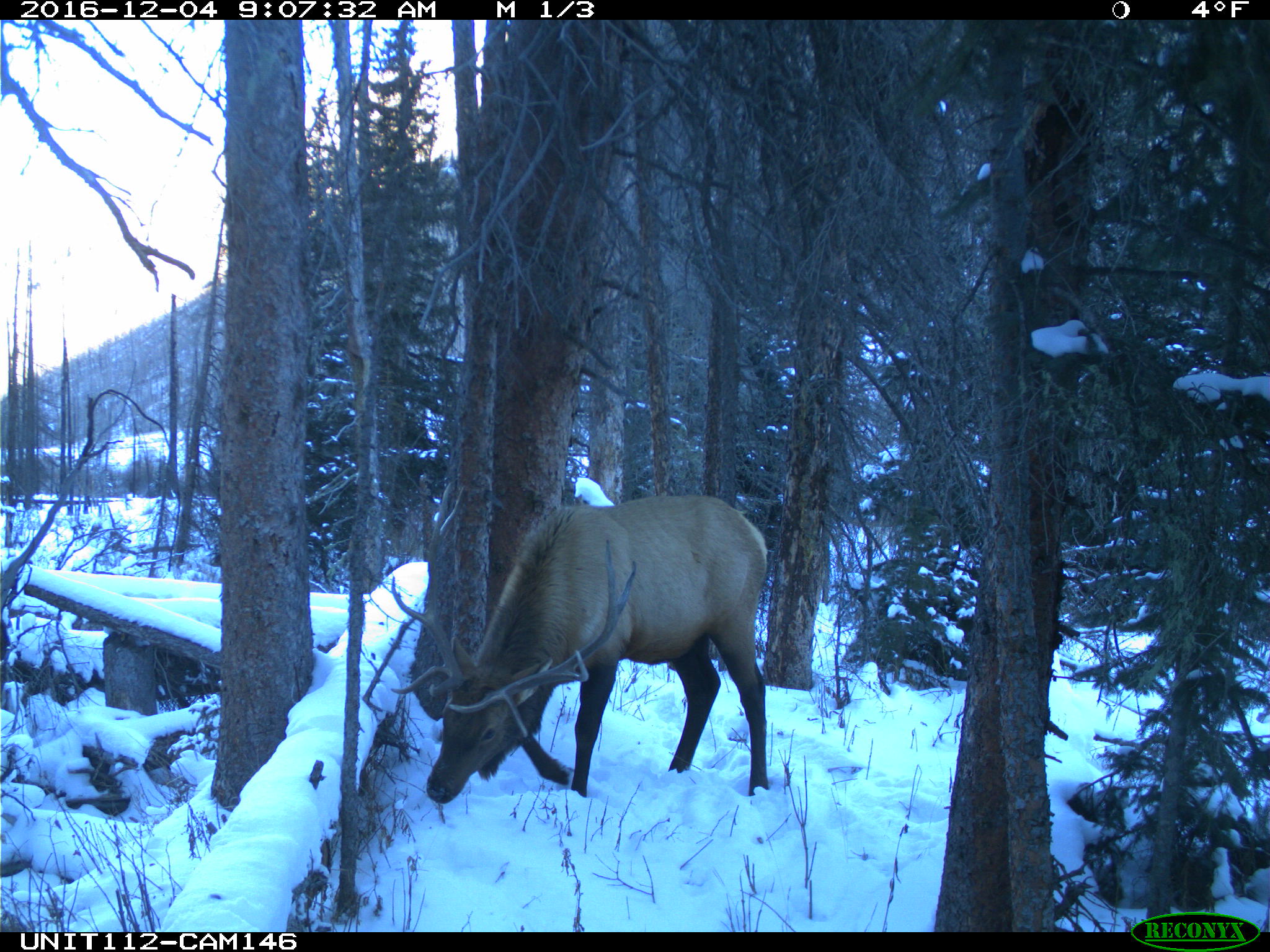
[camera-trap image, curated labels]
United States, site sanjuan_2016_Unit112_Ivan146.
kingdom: Animalia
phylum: Chordata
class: Mammalia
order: Artiodactyla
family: Cervidae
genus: Cervus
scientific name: Cervus elaphus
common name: red deer